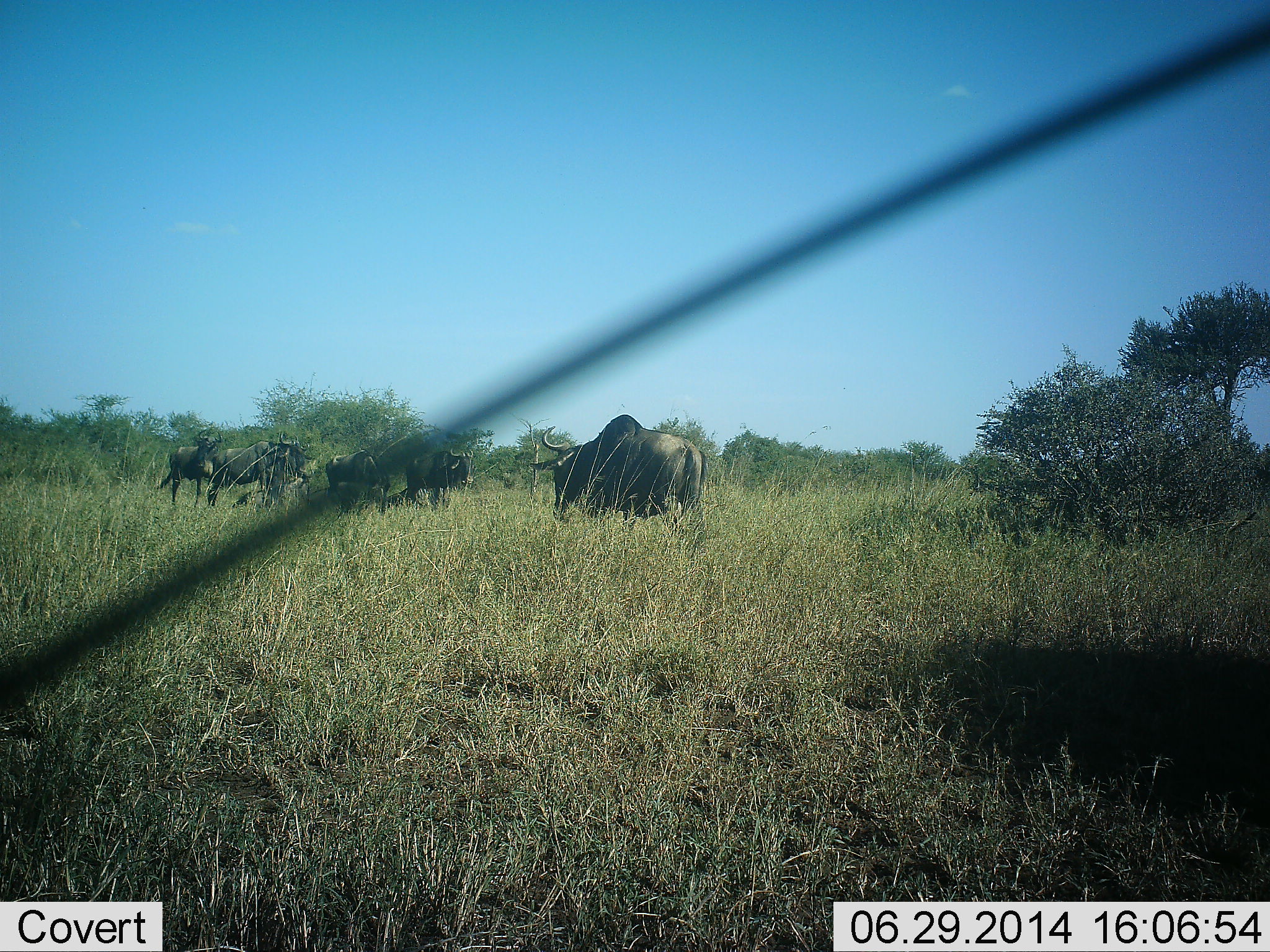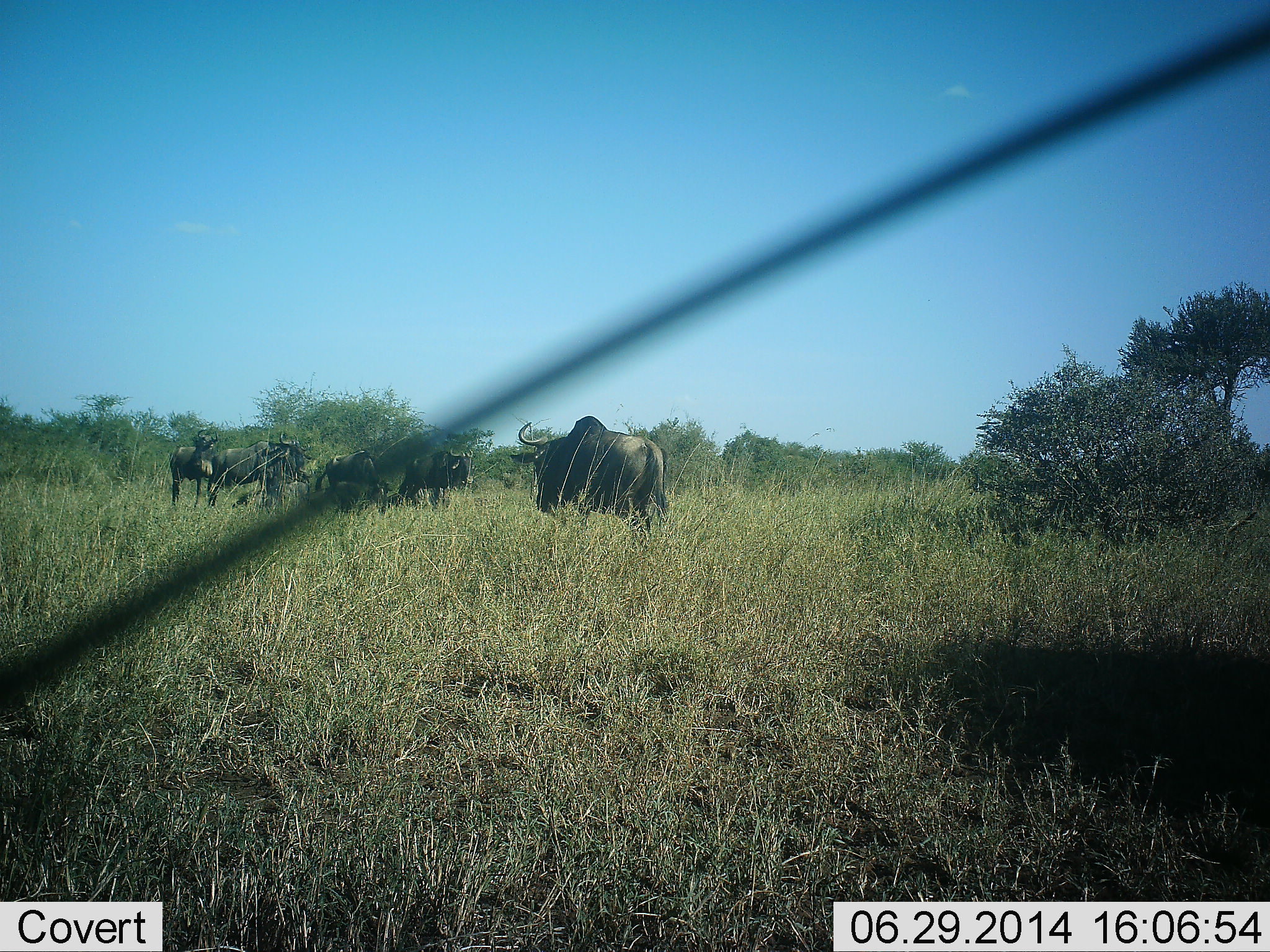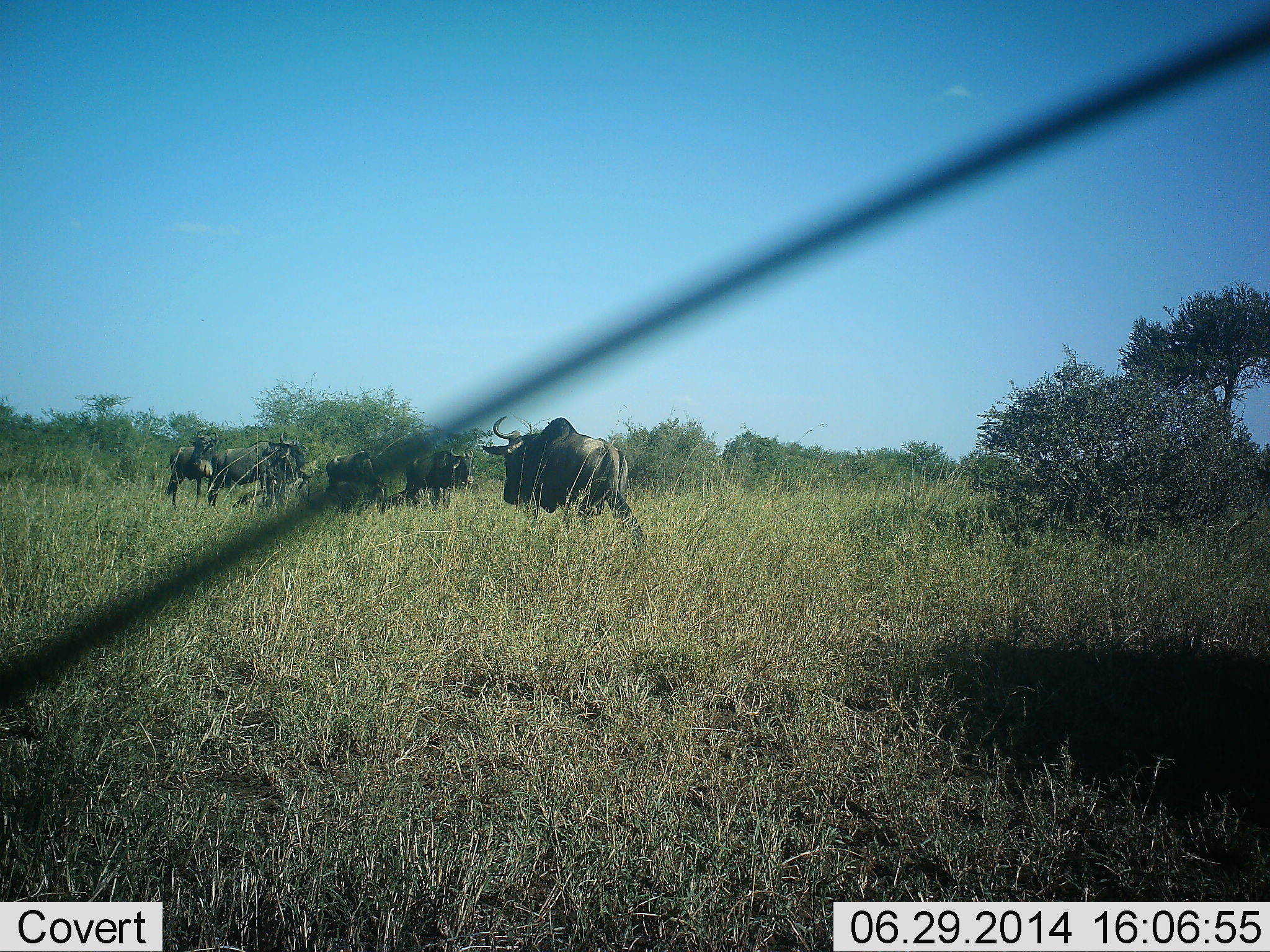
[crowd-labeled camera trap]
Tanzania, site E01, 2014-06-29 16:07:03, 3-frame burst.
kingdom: Animalia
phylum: Chordata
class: Mammalia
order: Artiodactyla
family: Bovidae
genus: Connochaetes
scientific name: Connochaetes taurinus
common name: blue wildebeest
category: wildebeest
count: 6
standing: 90%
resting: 20%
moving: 70%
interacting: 0%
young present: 0%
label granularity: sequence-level